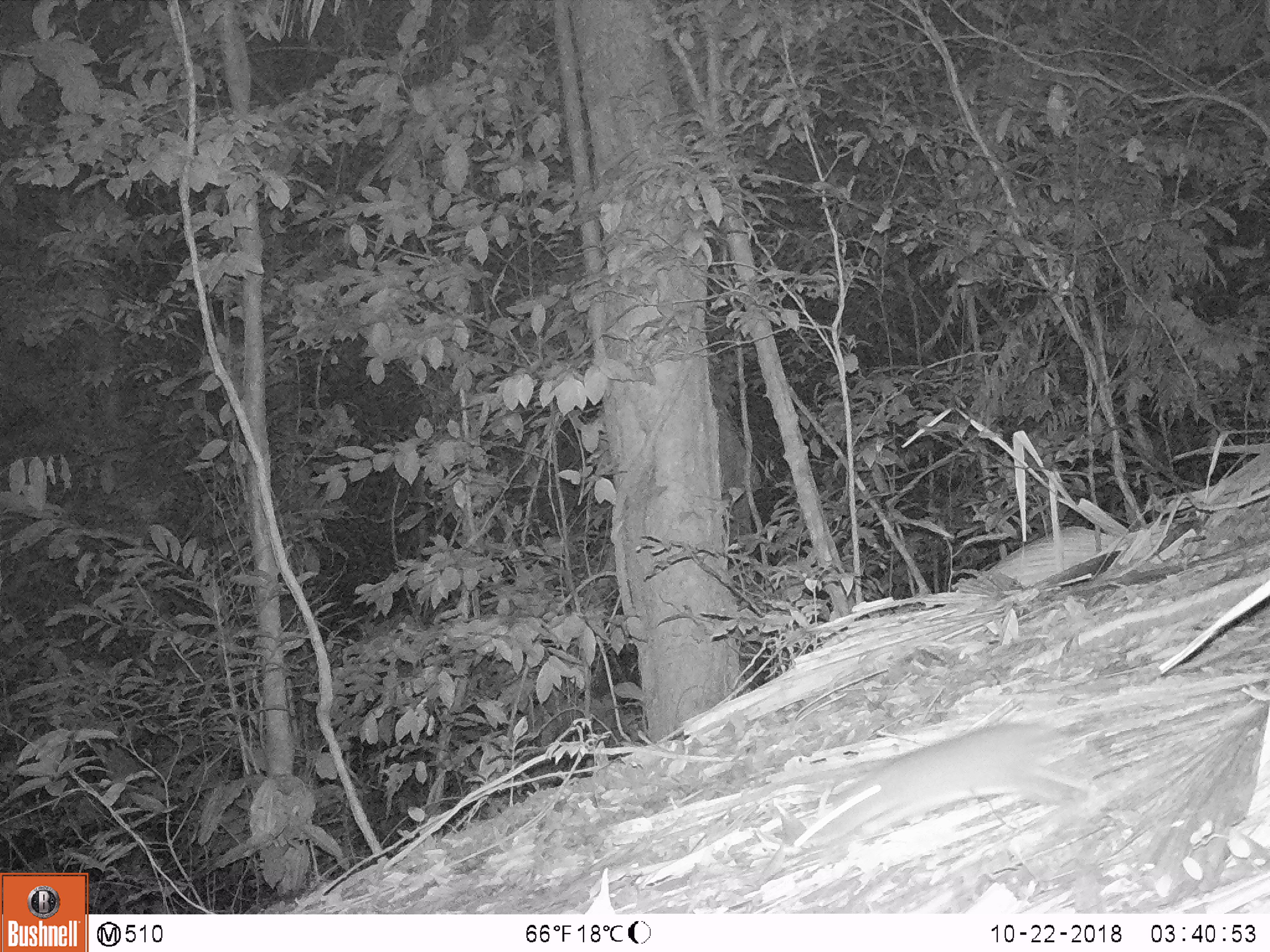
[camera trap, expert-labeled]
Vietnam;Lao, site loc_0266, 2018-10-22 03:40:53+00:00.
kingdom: Animalia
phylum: Chordata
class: Mammalia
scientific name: Mammalia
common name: mammal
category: unidentified small mammal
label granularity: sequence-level